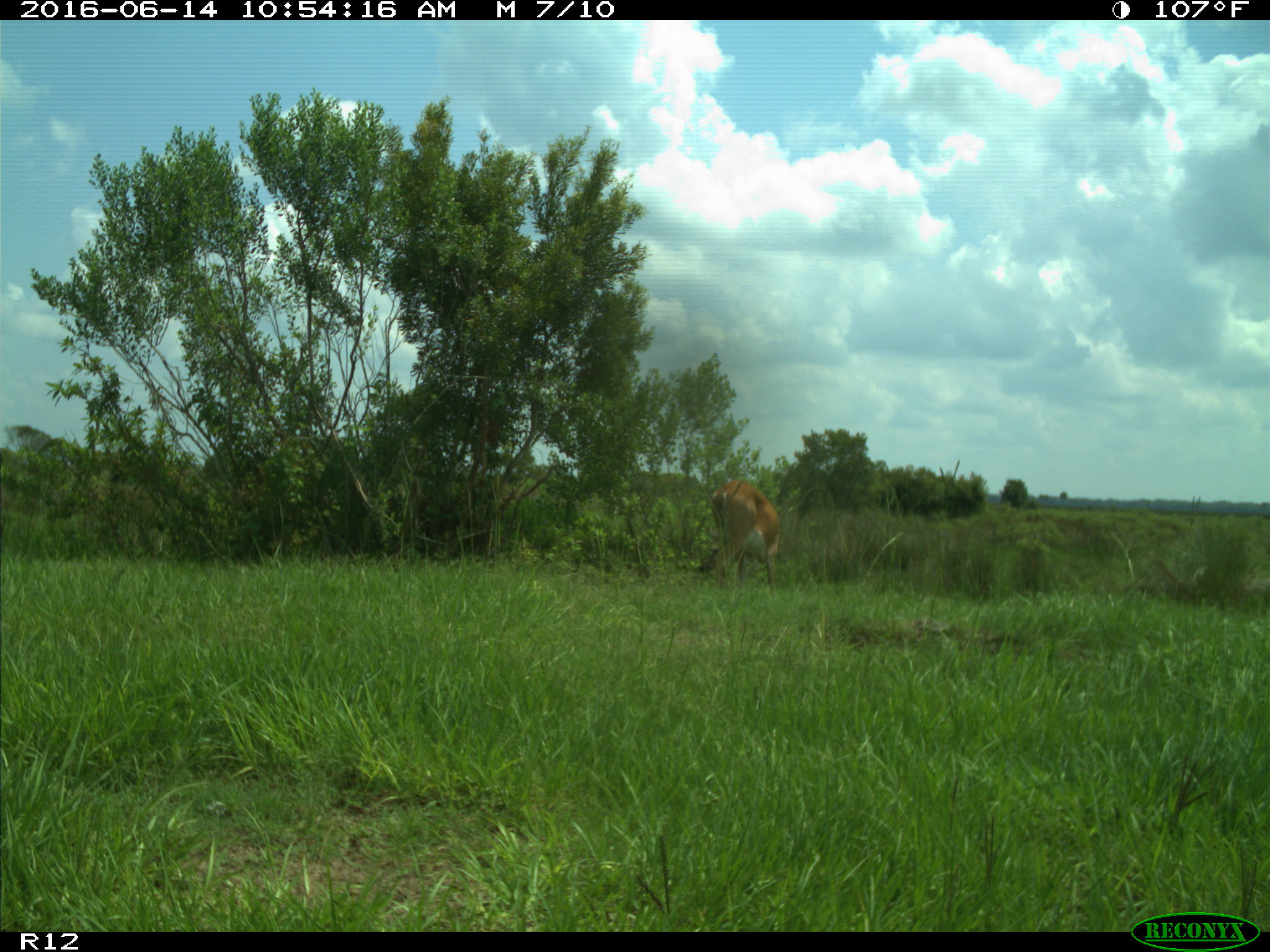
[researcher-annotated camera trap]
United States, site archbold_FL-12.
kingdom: Animalia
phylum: Chordata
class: Mammalia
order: Artiodactyla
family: Cervidae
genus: Odocoileus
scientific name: Odocoileus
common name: deer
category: unidentified deer